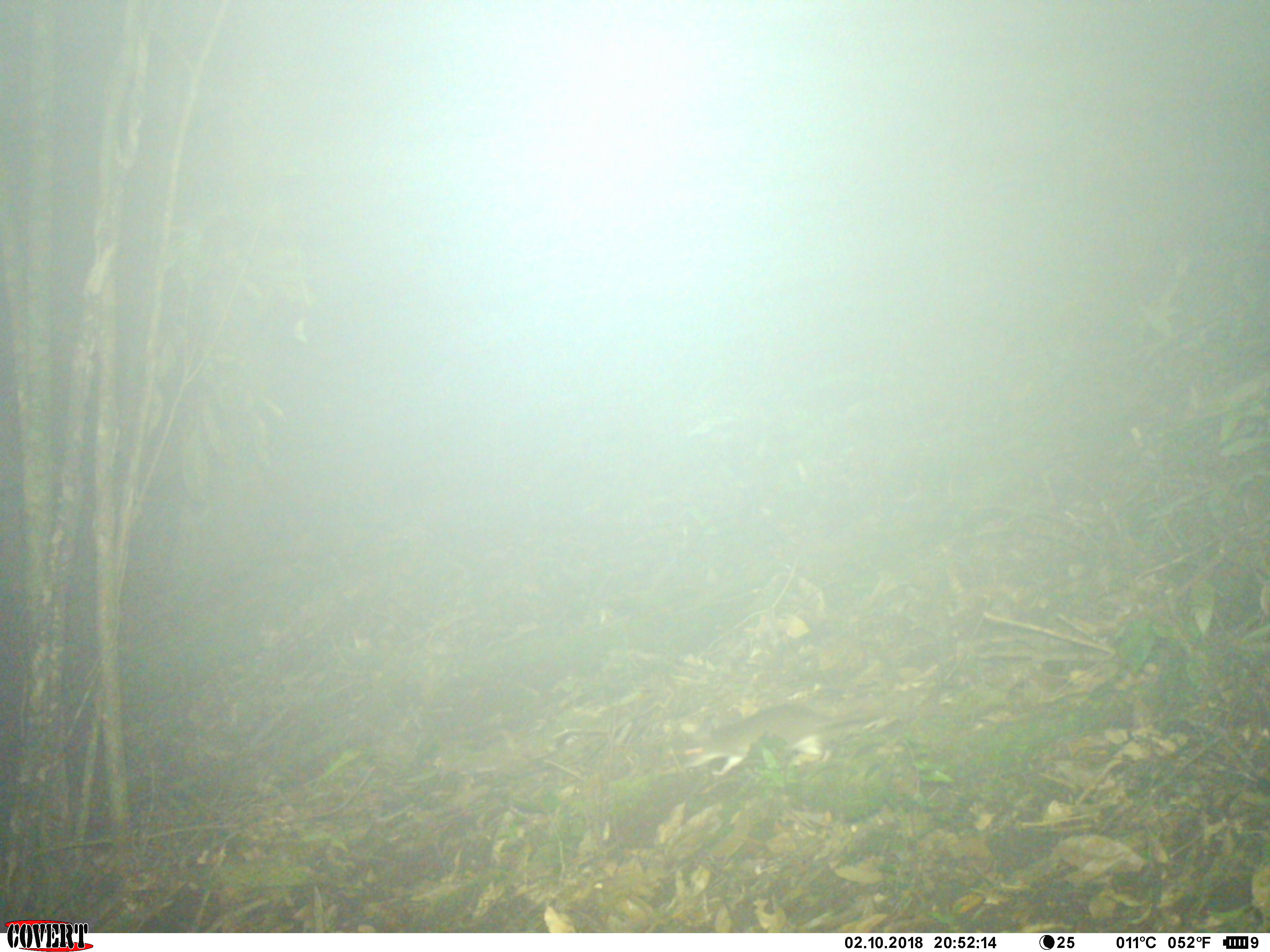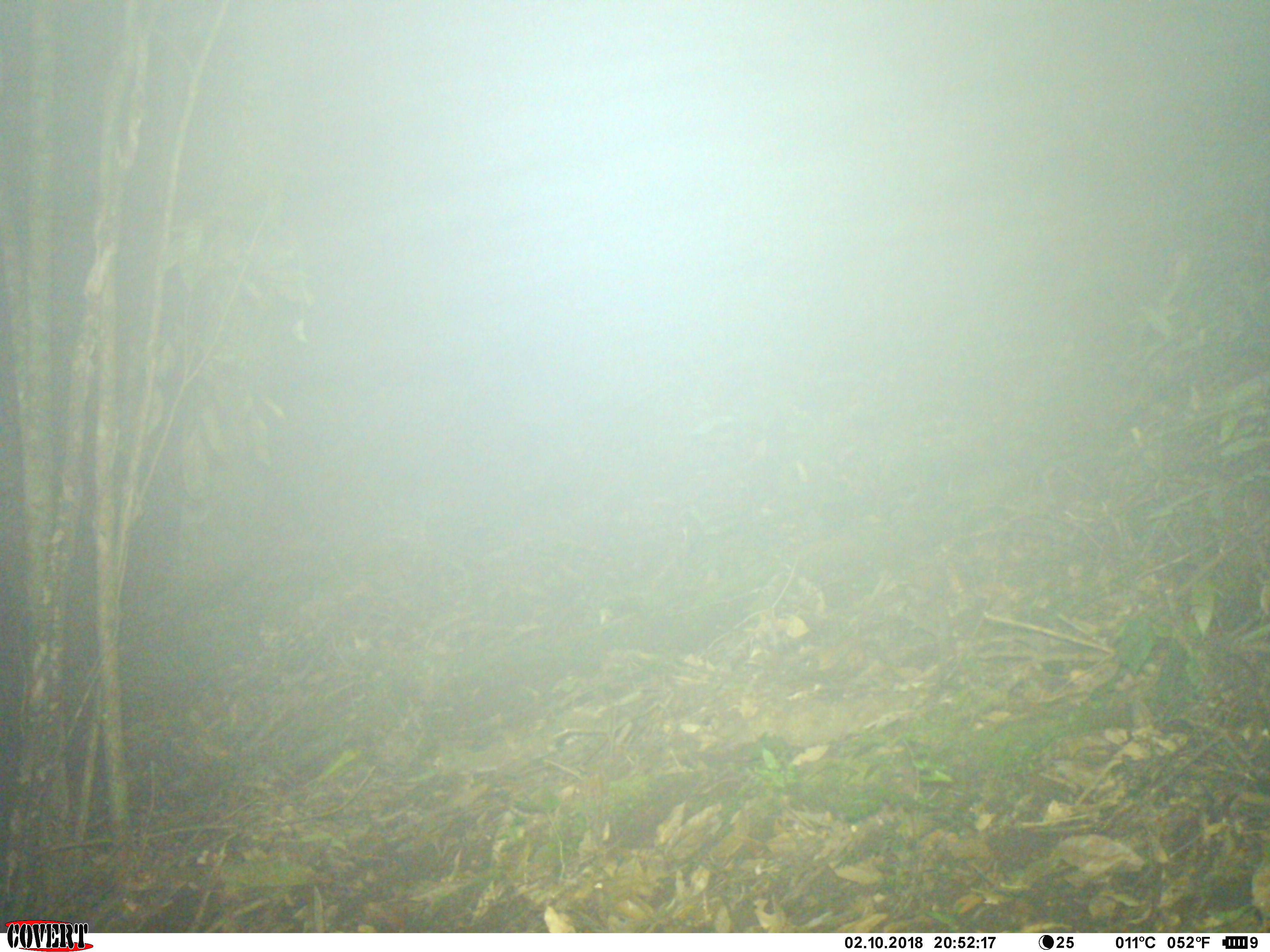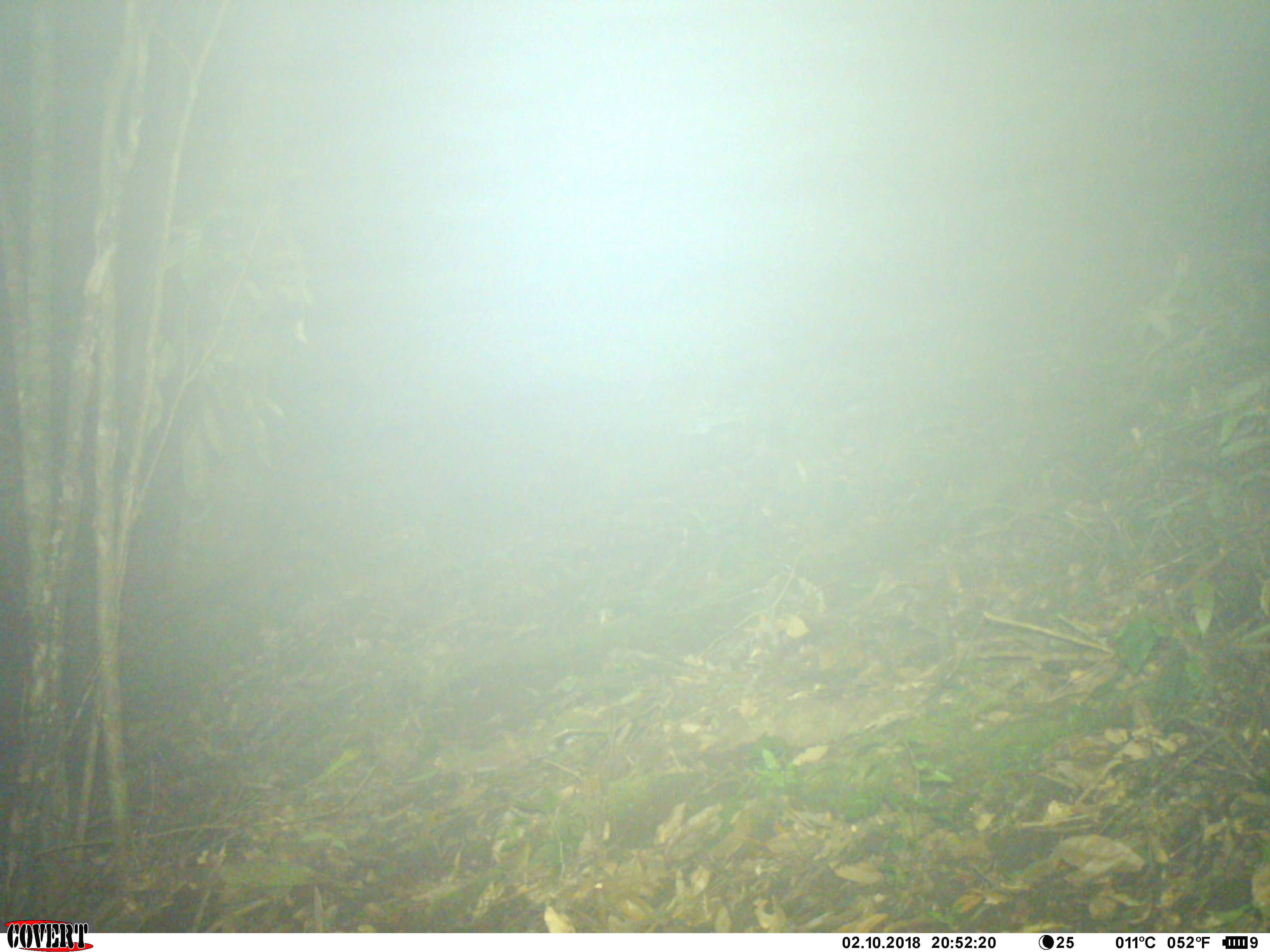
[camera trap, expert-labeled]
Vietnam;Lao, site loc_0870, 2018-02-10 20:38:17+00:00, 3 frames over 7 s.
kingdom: Animalia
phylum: Chordata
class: Mammalia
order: Rodentia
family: Muridae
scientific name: Muridae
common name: old-world mice and rats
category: unidentified murid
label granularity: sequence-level